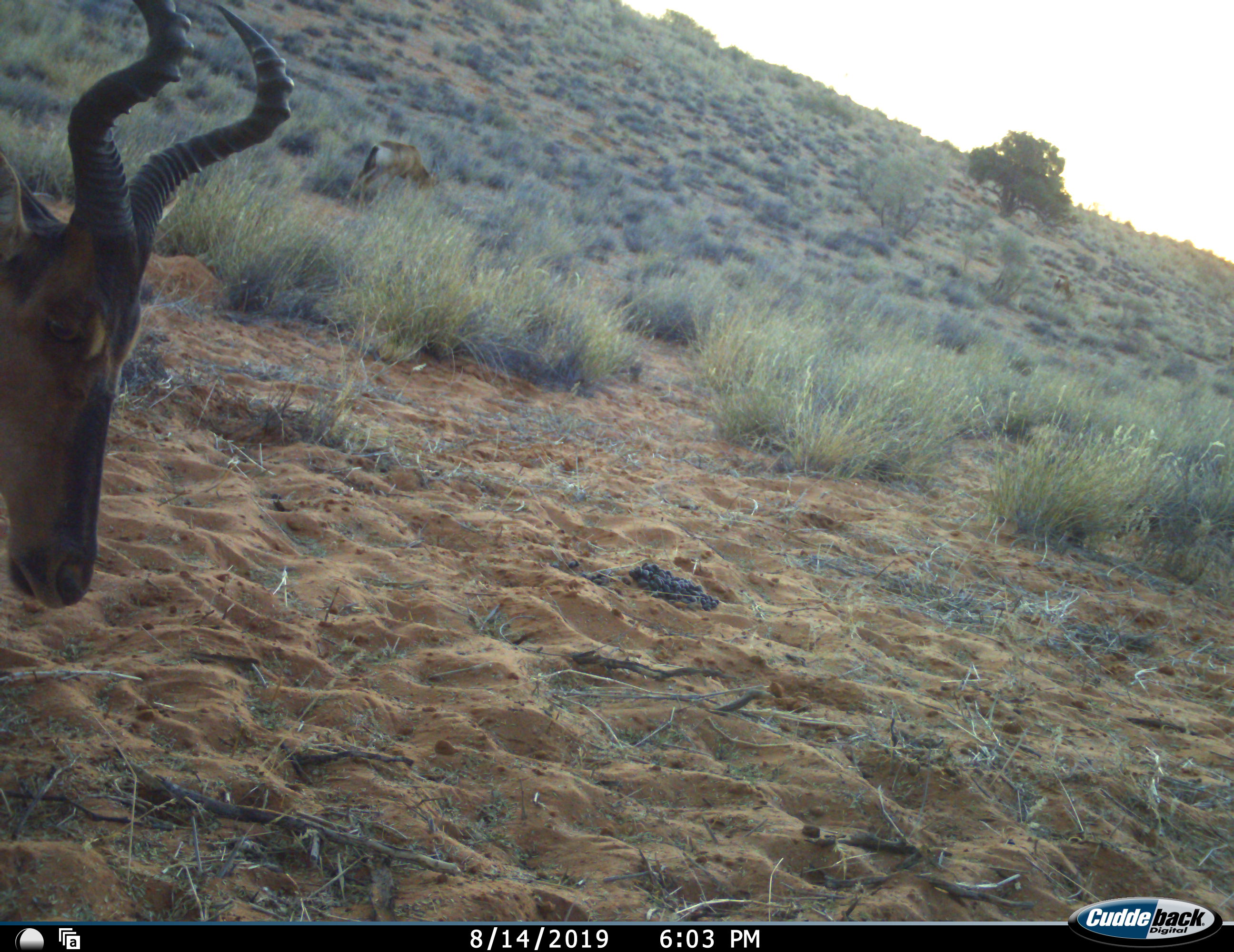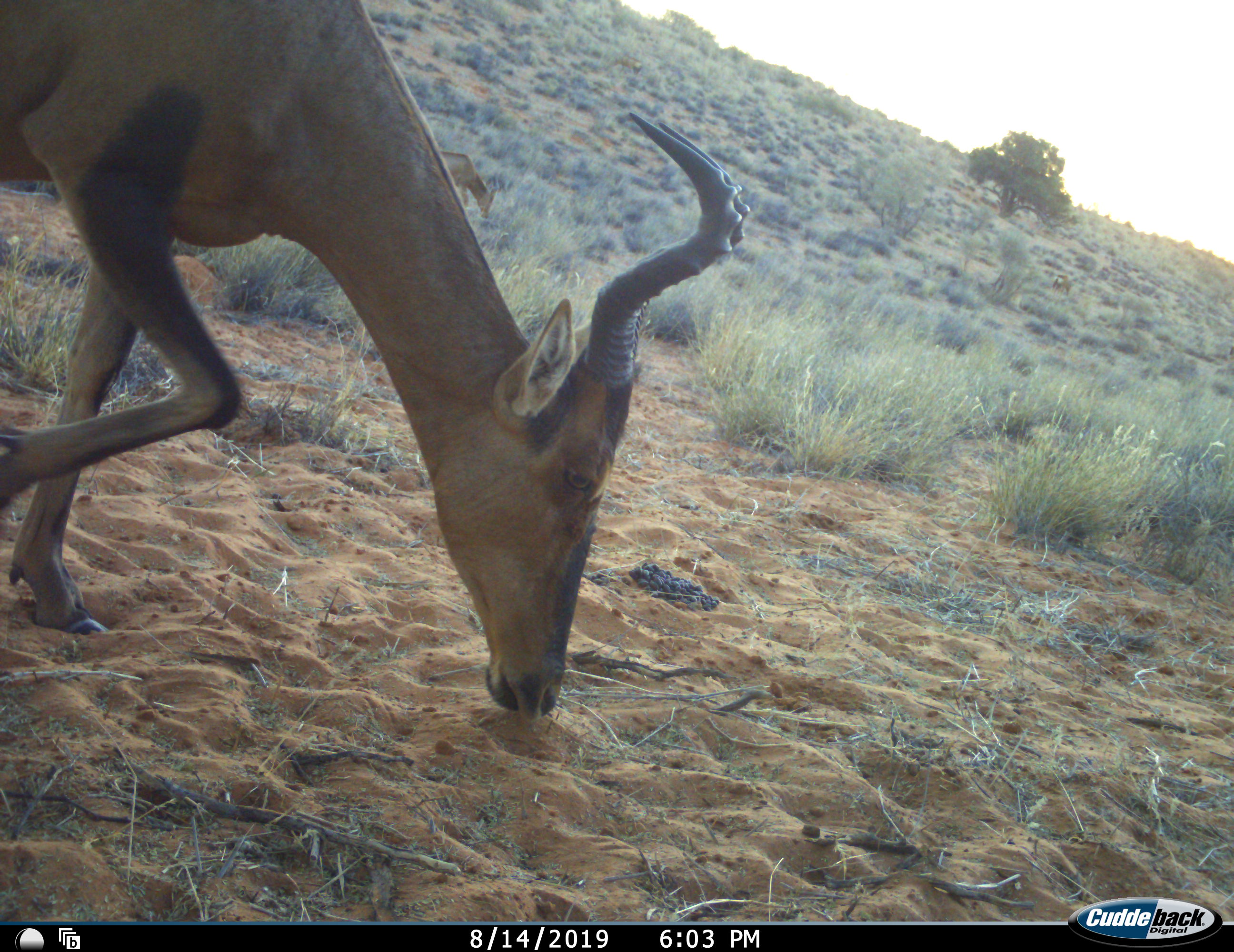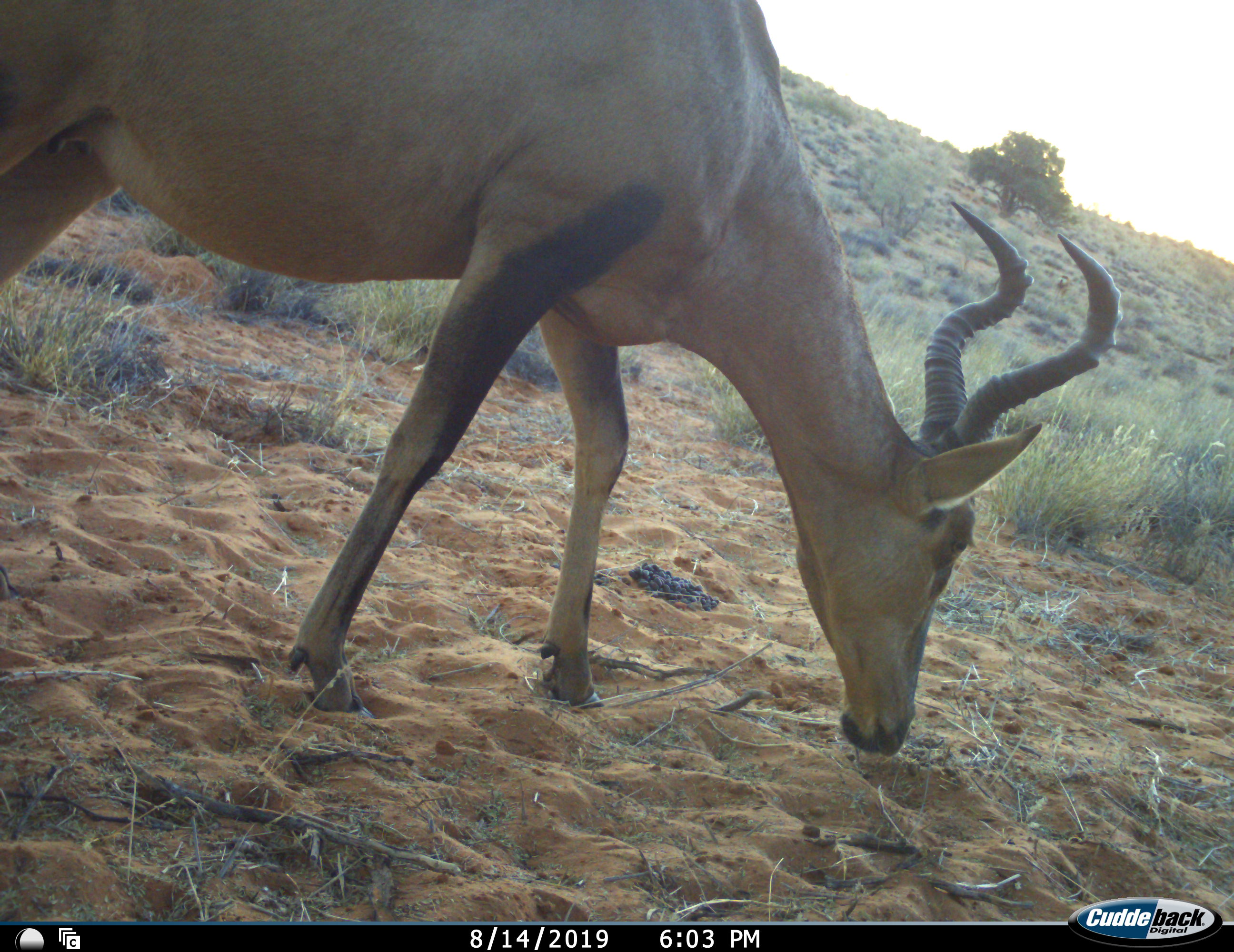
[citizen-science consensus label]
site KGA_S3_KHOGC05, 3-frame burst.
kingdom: Animalia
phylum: Chordata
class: Mammalia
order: Artiodactyla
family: Bovidae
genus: Alcelaphus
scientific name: Alcelaphus buselaphus caama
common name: red hartebeest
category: hartebeestred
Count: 1.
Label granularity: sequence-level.